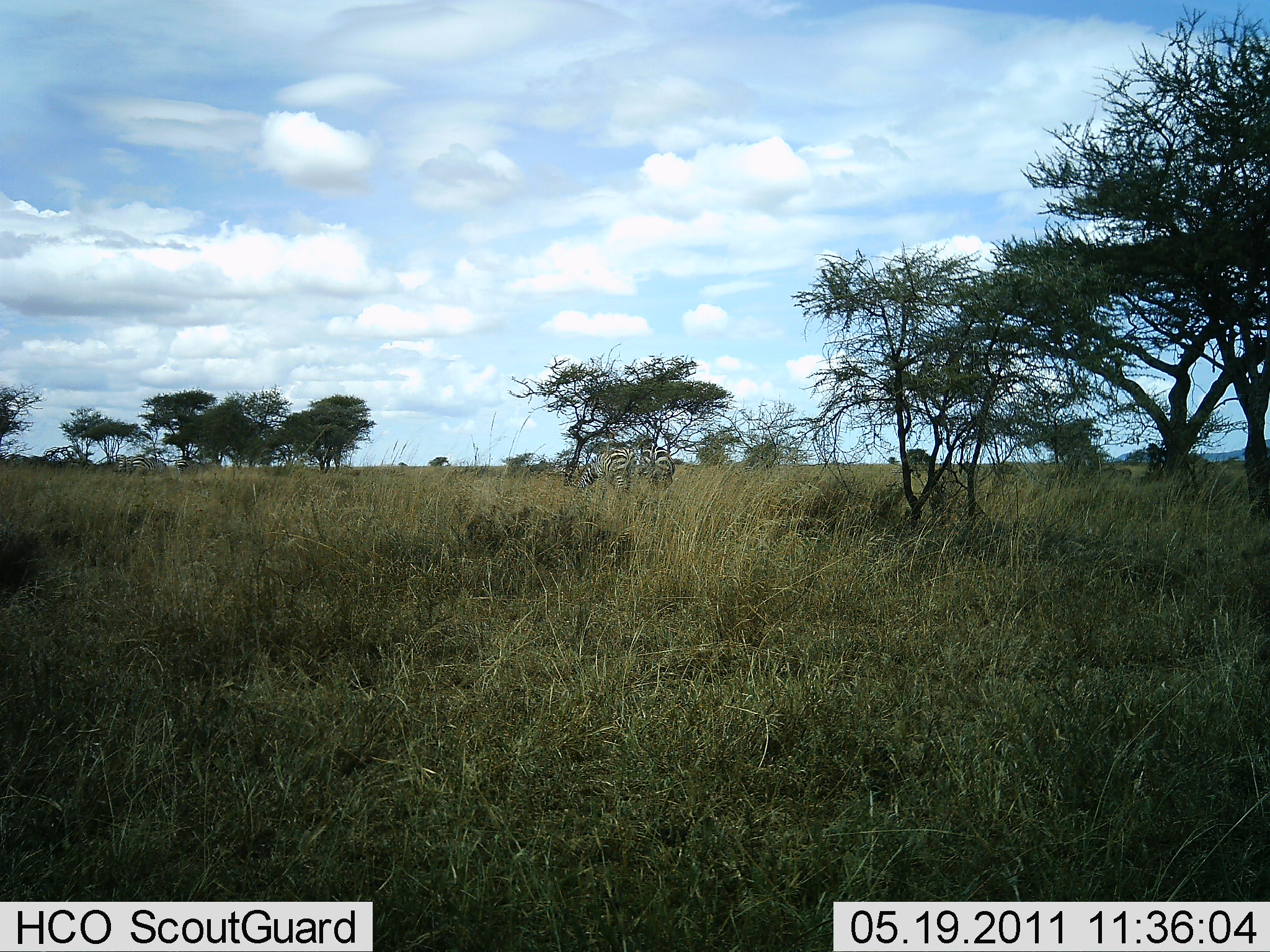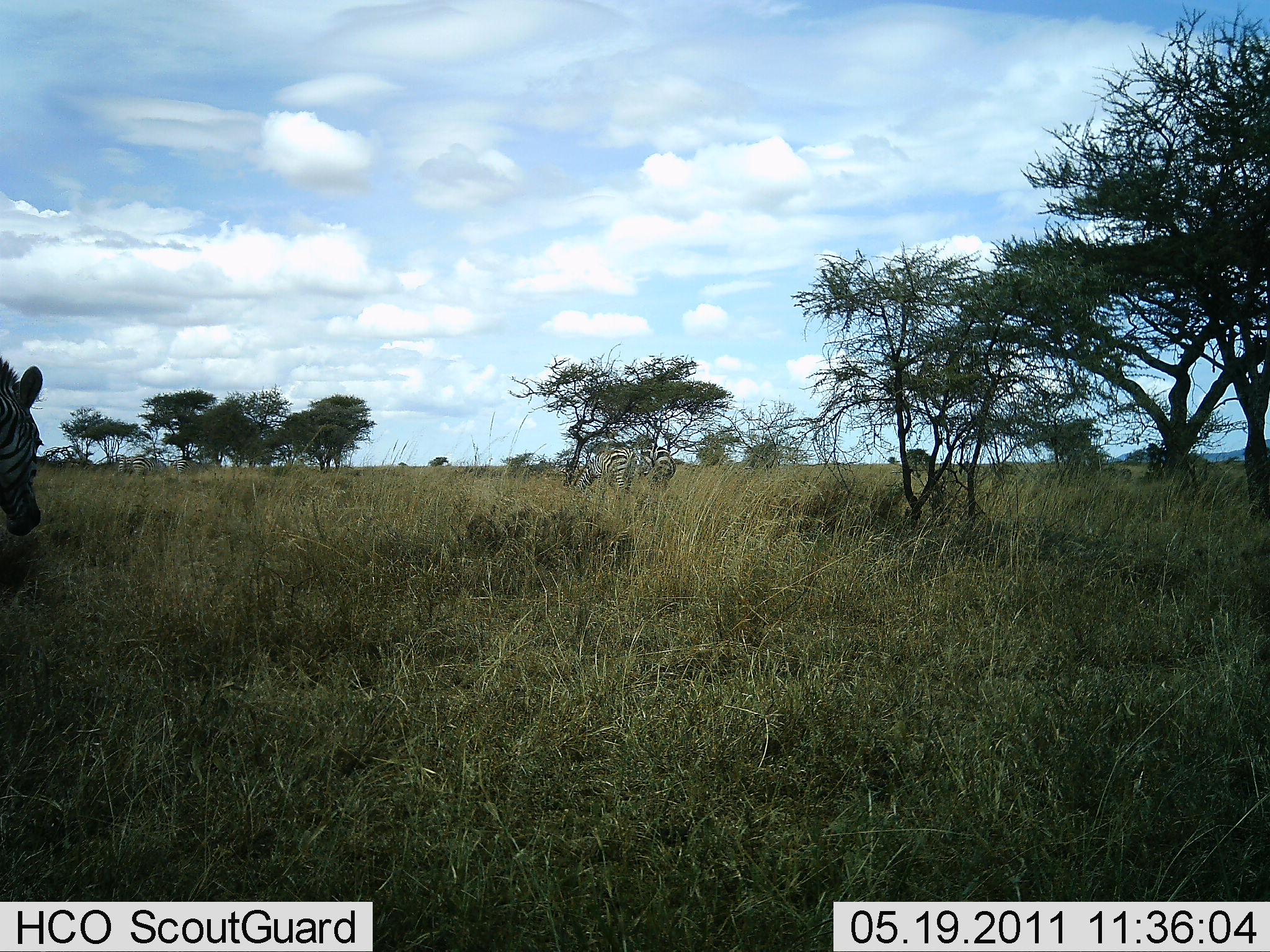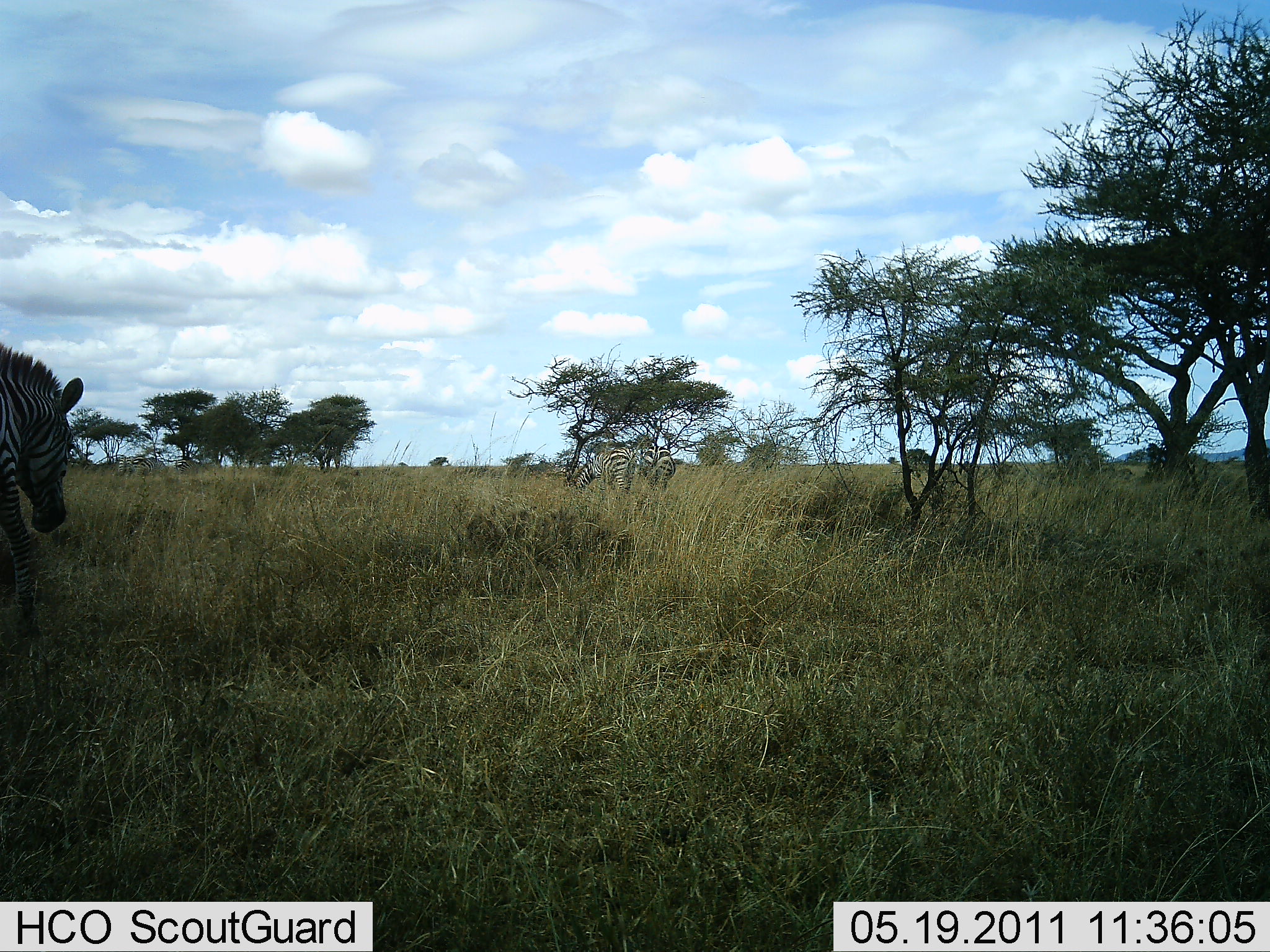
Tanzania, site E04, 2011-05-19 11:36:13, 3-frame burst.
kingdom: Animalia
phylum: Chordata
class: Mammalia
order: Perissodactyla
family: Equidae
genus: Equus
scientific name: Equus quagga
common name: plains zebra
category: zebra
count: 2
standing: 38%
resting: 0%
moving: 77%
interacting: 0%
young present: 0%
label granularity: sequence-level